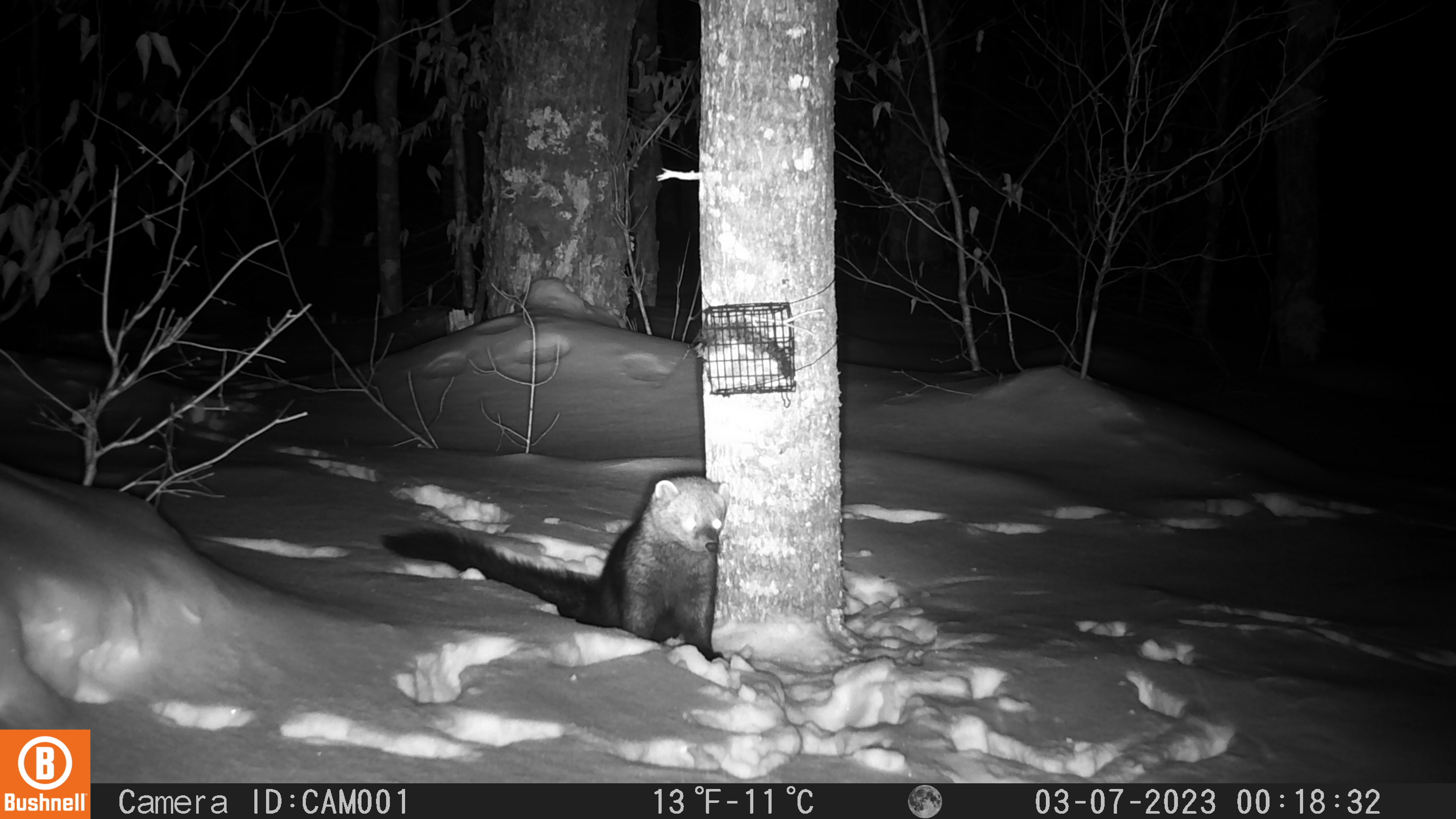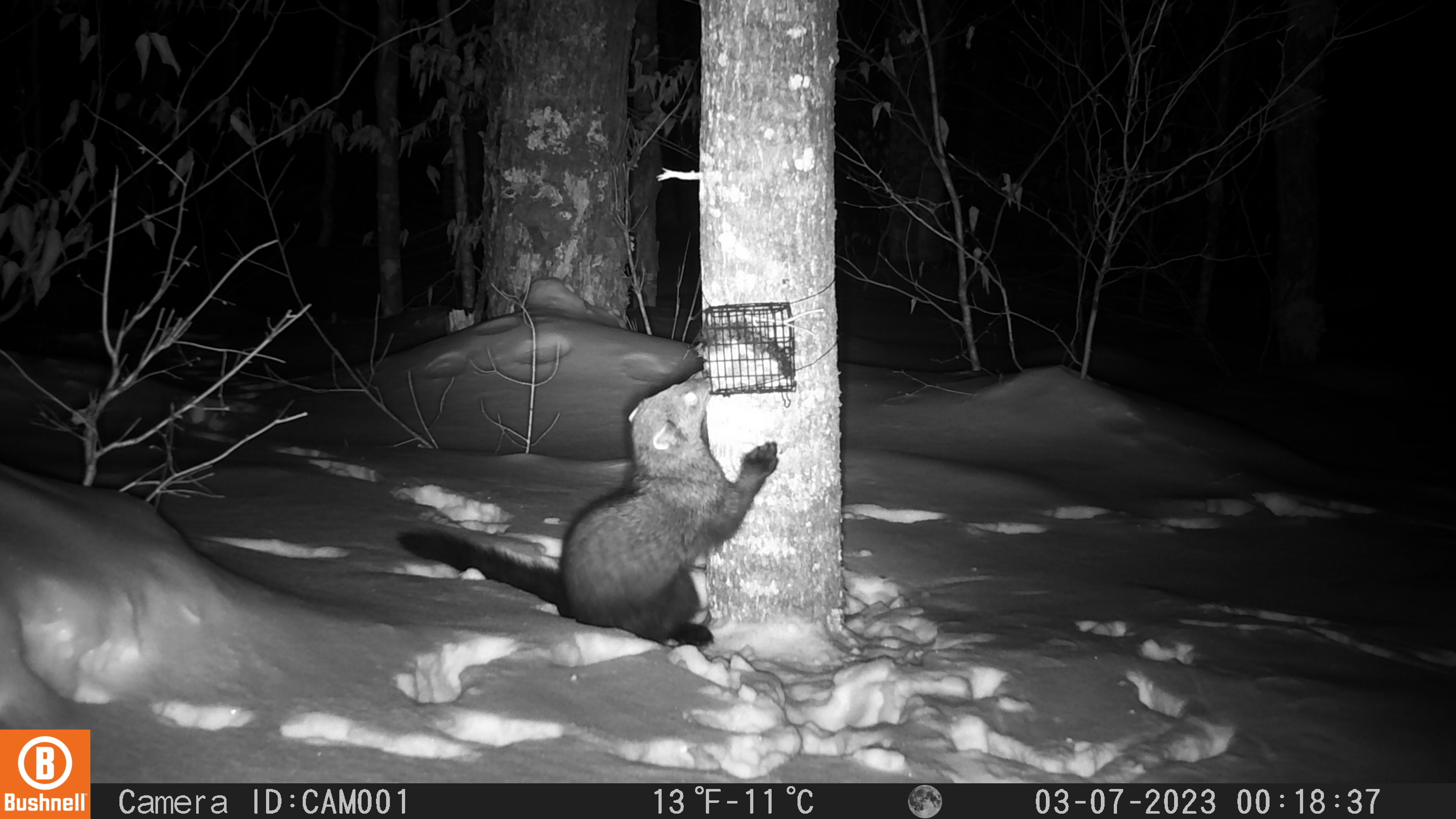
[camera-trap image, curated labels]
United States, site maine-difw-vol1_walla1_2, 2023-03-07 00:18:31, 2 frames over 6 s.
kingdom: Animalia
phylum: Chordata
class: Mammalia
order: Carnivora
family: Mustelidae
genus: Pekania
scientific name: Pekania pennanti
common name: fisher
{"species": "fisher (Pekania pennanti)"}